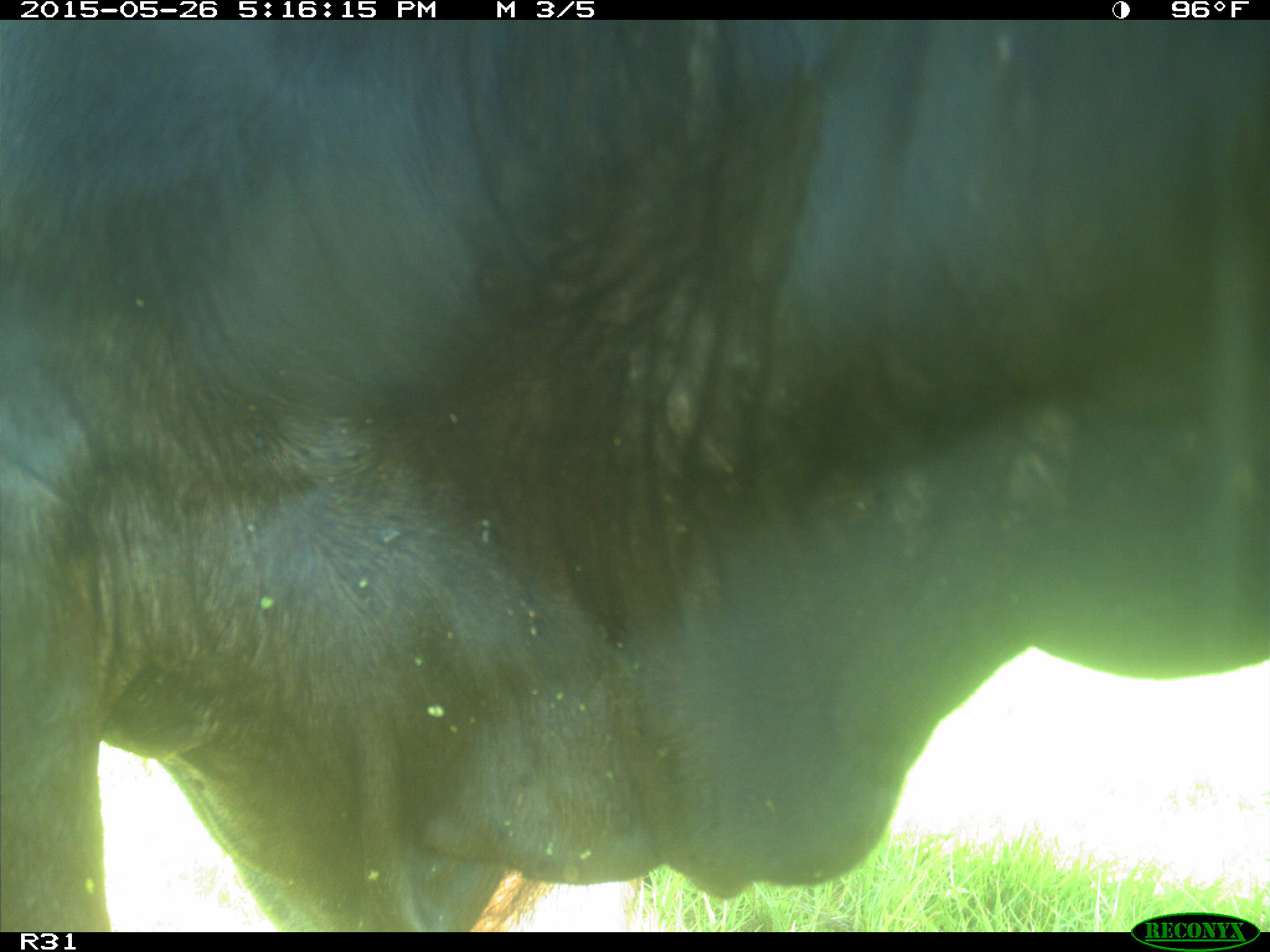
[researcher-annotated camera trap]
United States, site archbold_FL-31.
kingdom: Animalia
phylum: Chordata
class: Mammalia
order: Artiodactyla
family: Bovidae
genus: Bos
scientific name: Bos taurus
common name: domestic cow